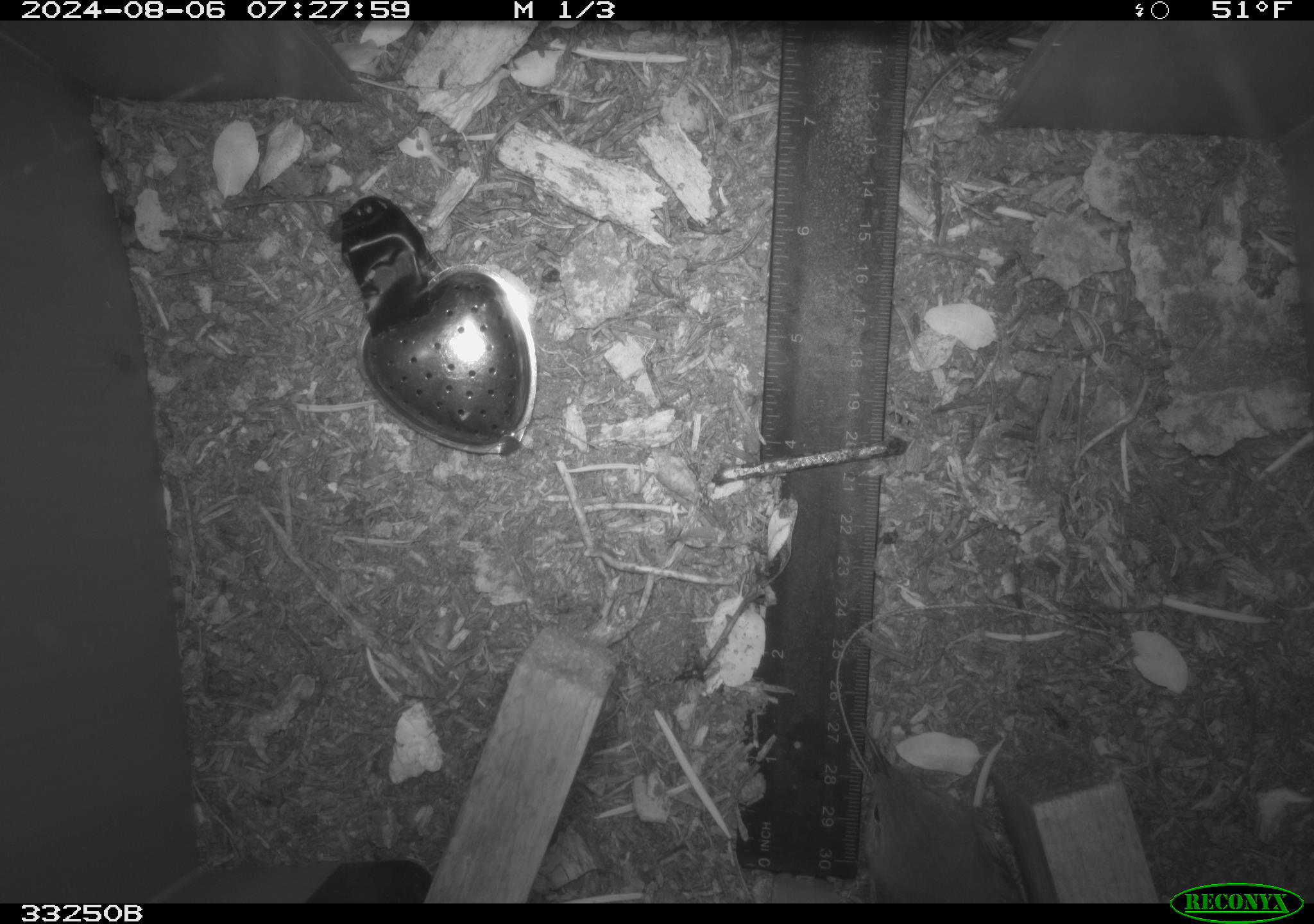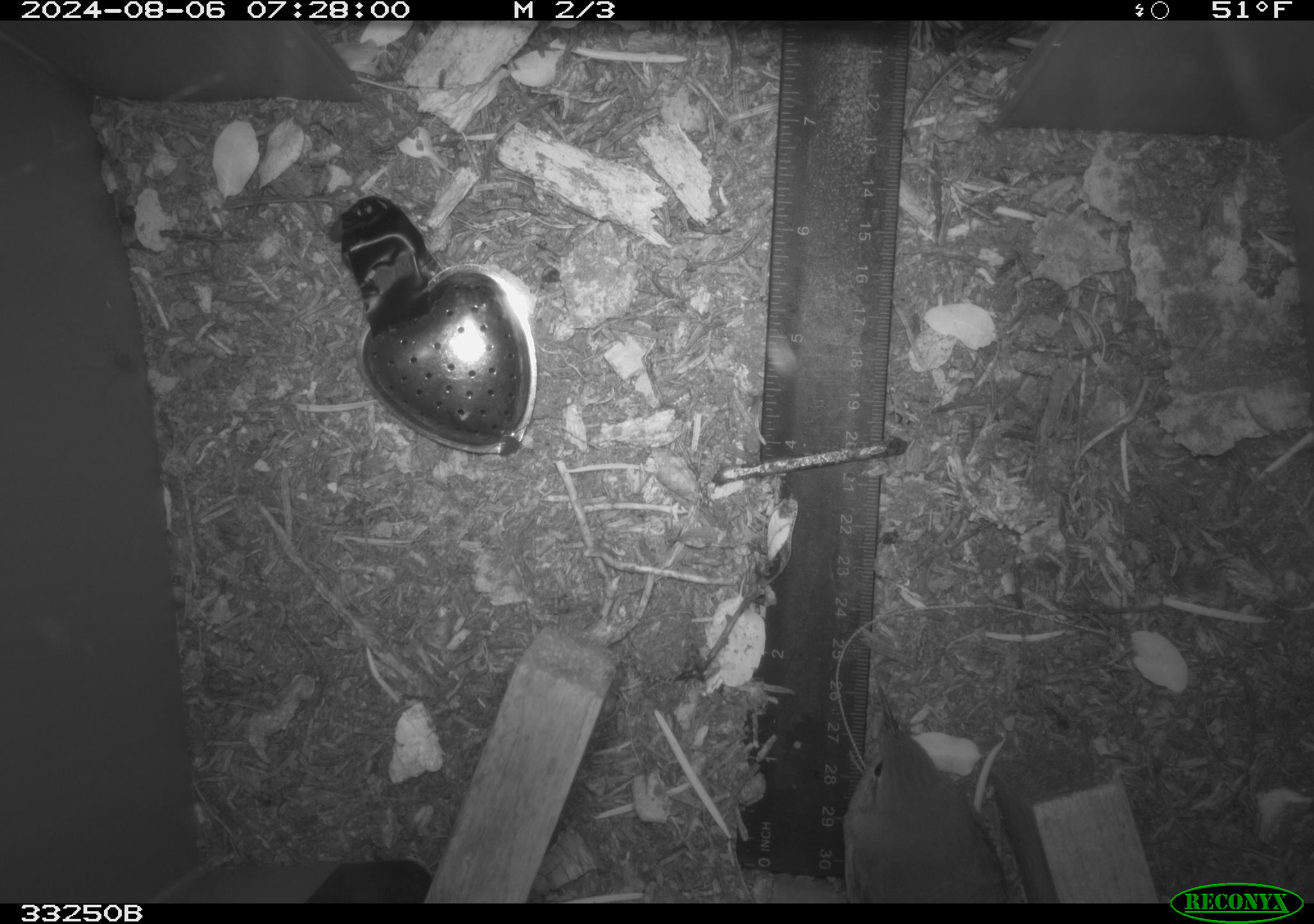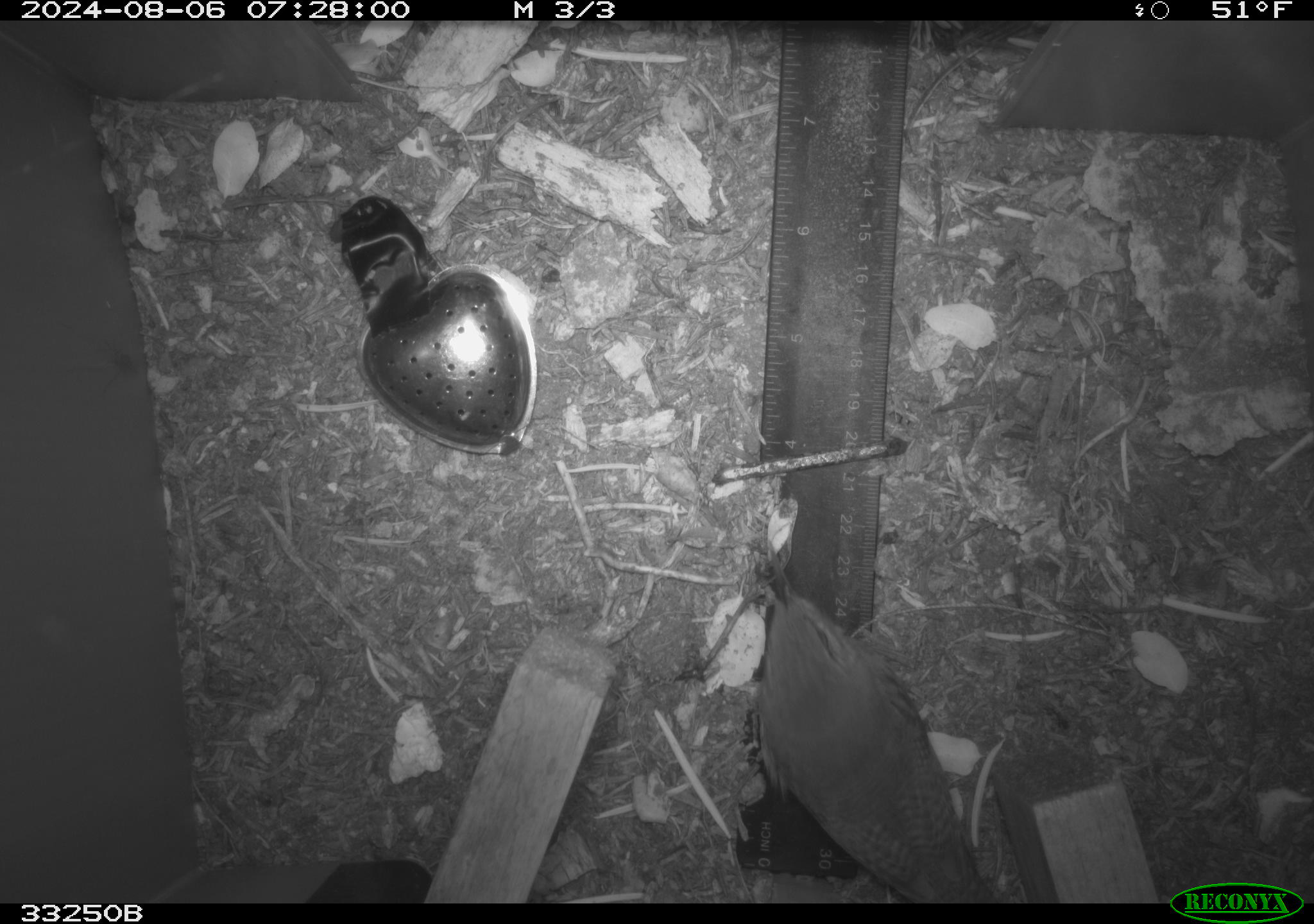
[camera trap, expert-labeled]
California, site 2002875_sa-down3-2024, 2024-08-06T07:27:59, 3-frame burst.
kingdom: Animalia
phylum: Chordata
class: Aves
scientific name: Aves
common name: bird